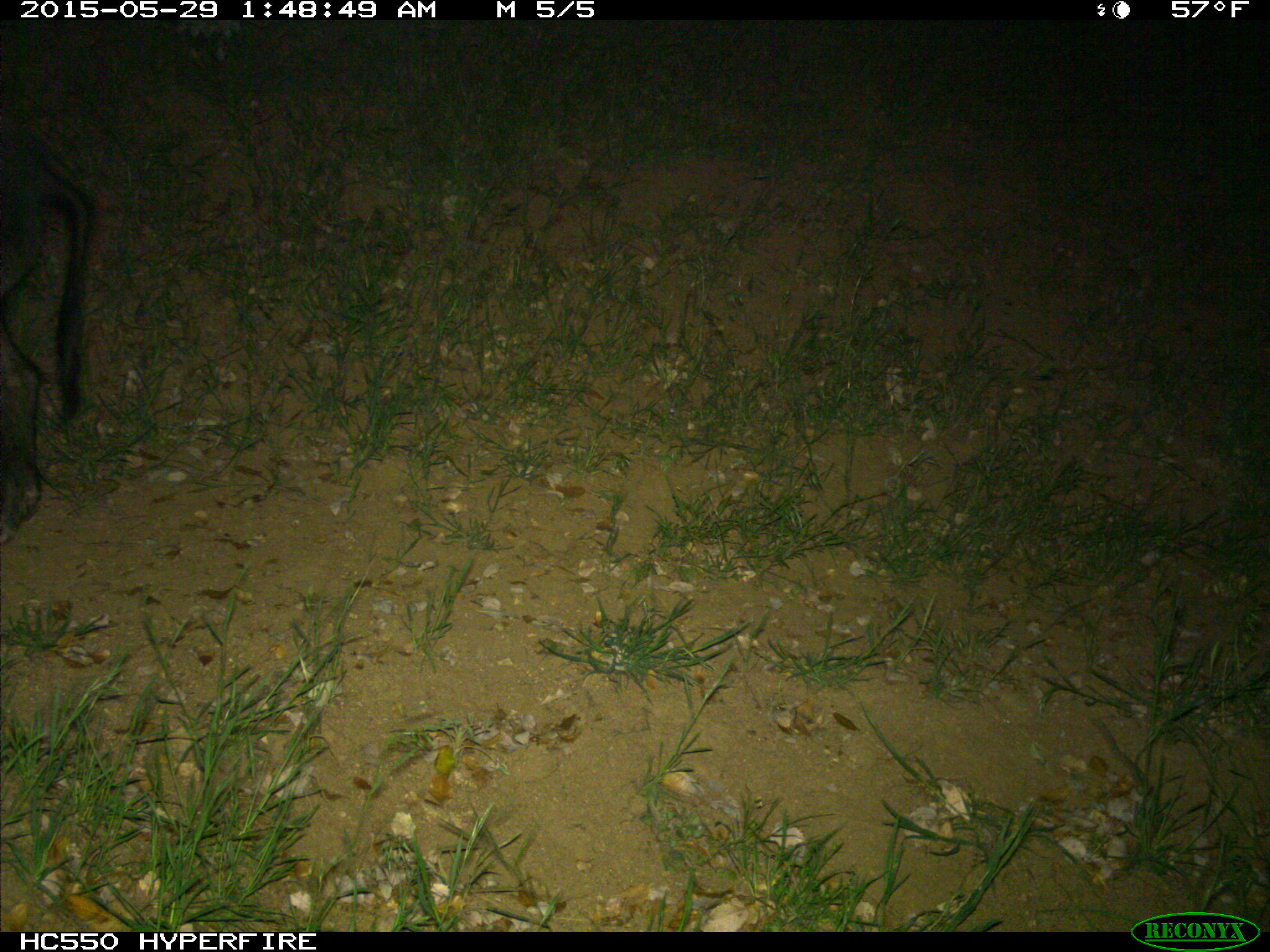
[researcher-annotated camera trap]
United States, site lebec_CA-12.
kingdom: Animalia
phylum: Chordata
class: Mammalia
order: Artiodactyla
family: Suidae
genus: Sus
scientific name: Sus scrofa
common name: wild boar